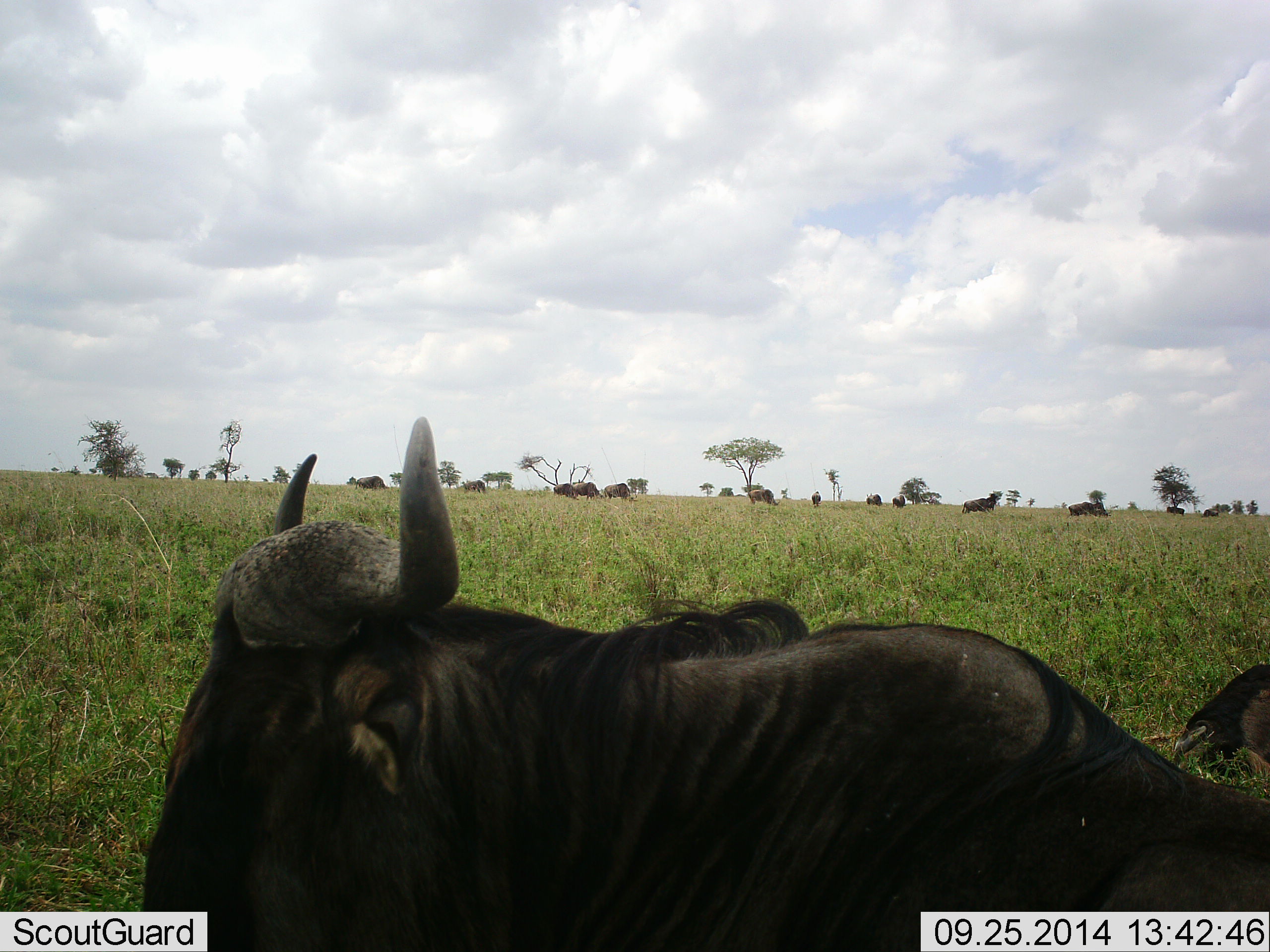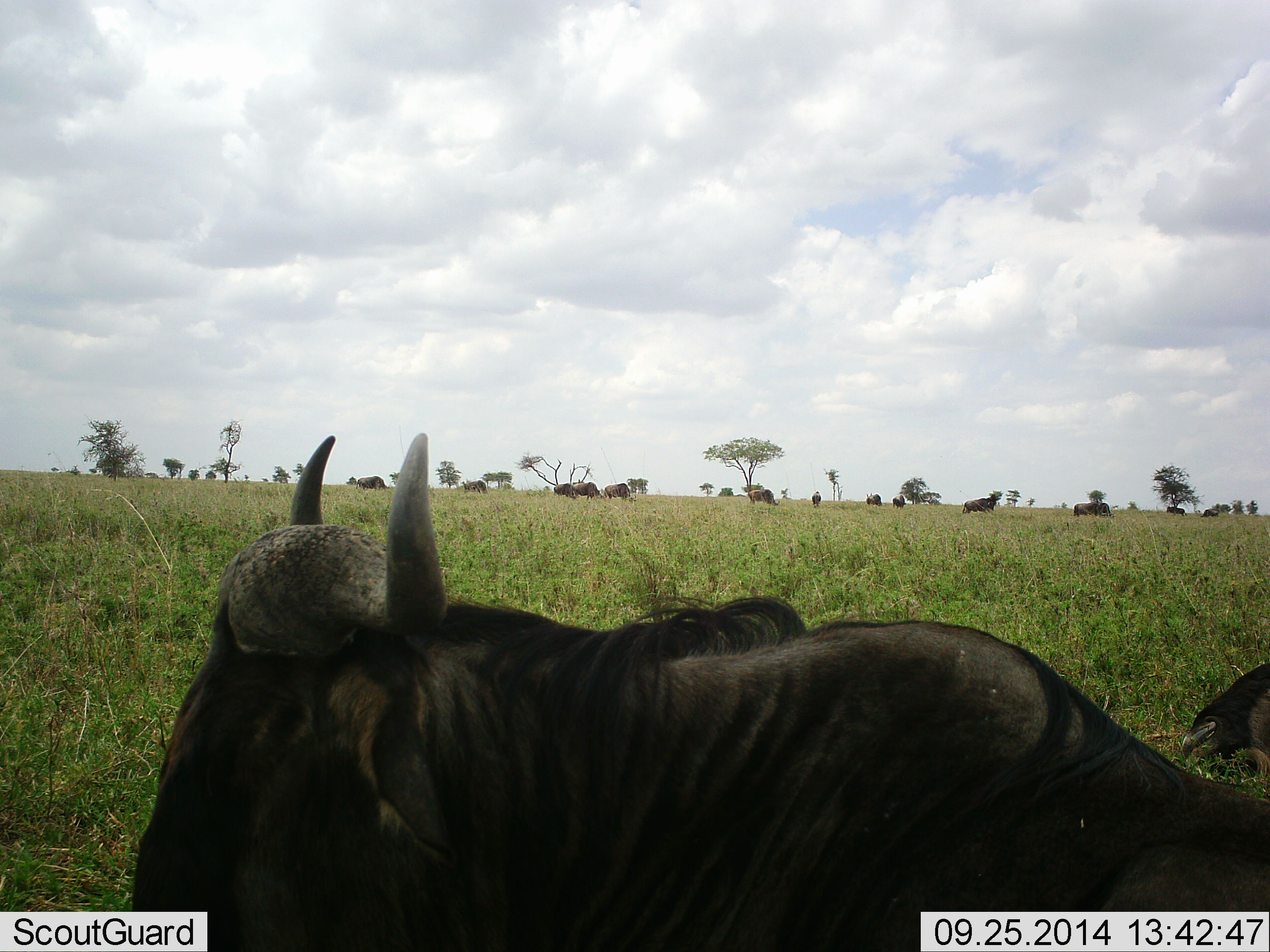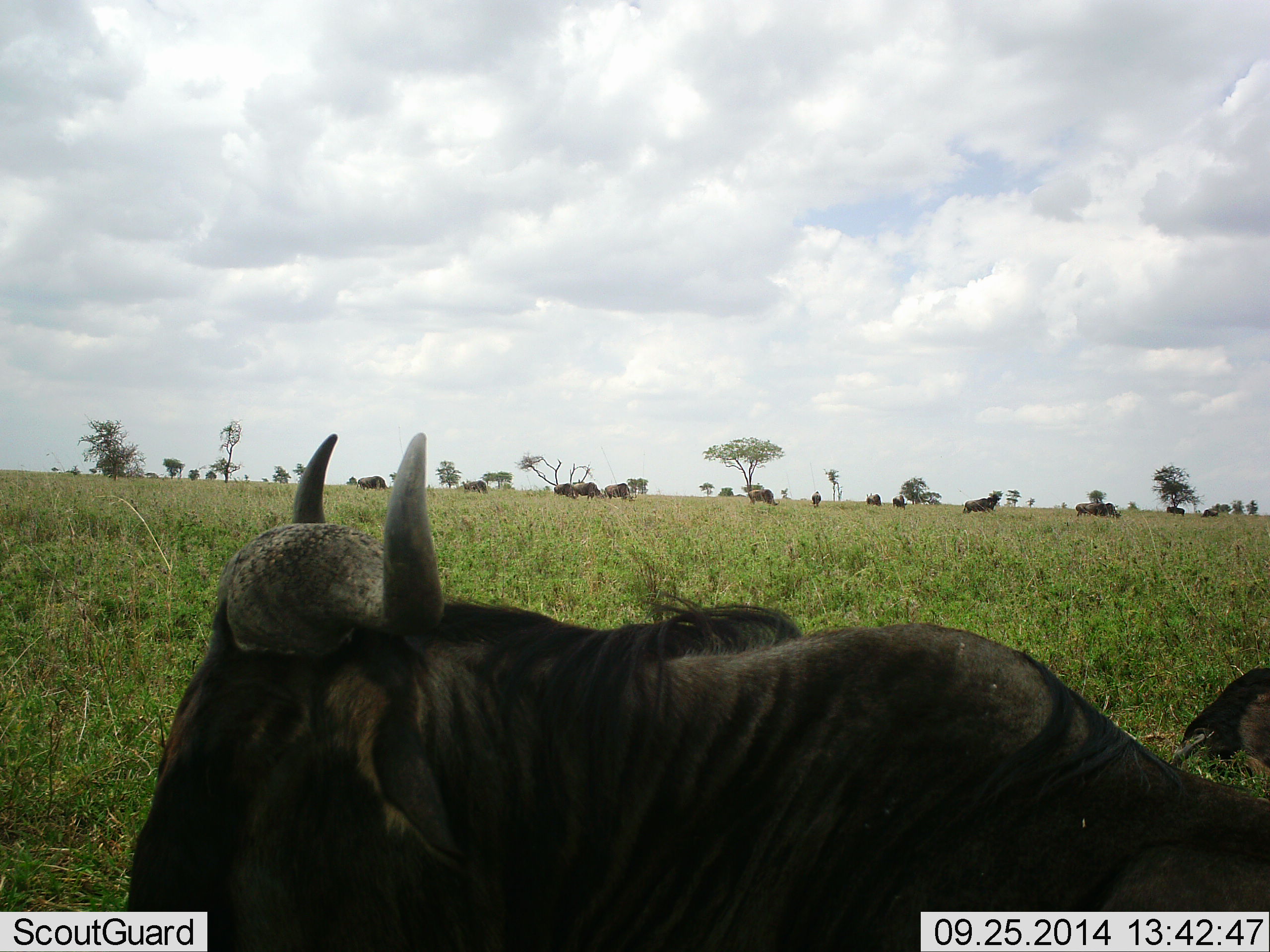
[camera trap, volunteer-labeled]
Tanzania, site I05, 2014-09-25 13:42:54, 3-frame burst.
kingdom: Animalia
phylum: Chordata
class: Mammalia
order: Artiodactyla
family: Bovidae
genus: Connochaetes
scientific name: Connochaetes taurinus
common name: blue wildebeest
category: wildebeest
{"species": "wildebeest (blue wildebeest) (Connochaetes taurinus)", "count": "11-50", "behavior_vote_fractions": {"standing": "55%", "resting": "73%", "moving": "27%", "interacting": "0%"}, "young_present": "0%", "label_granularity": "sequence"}